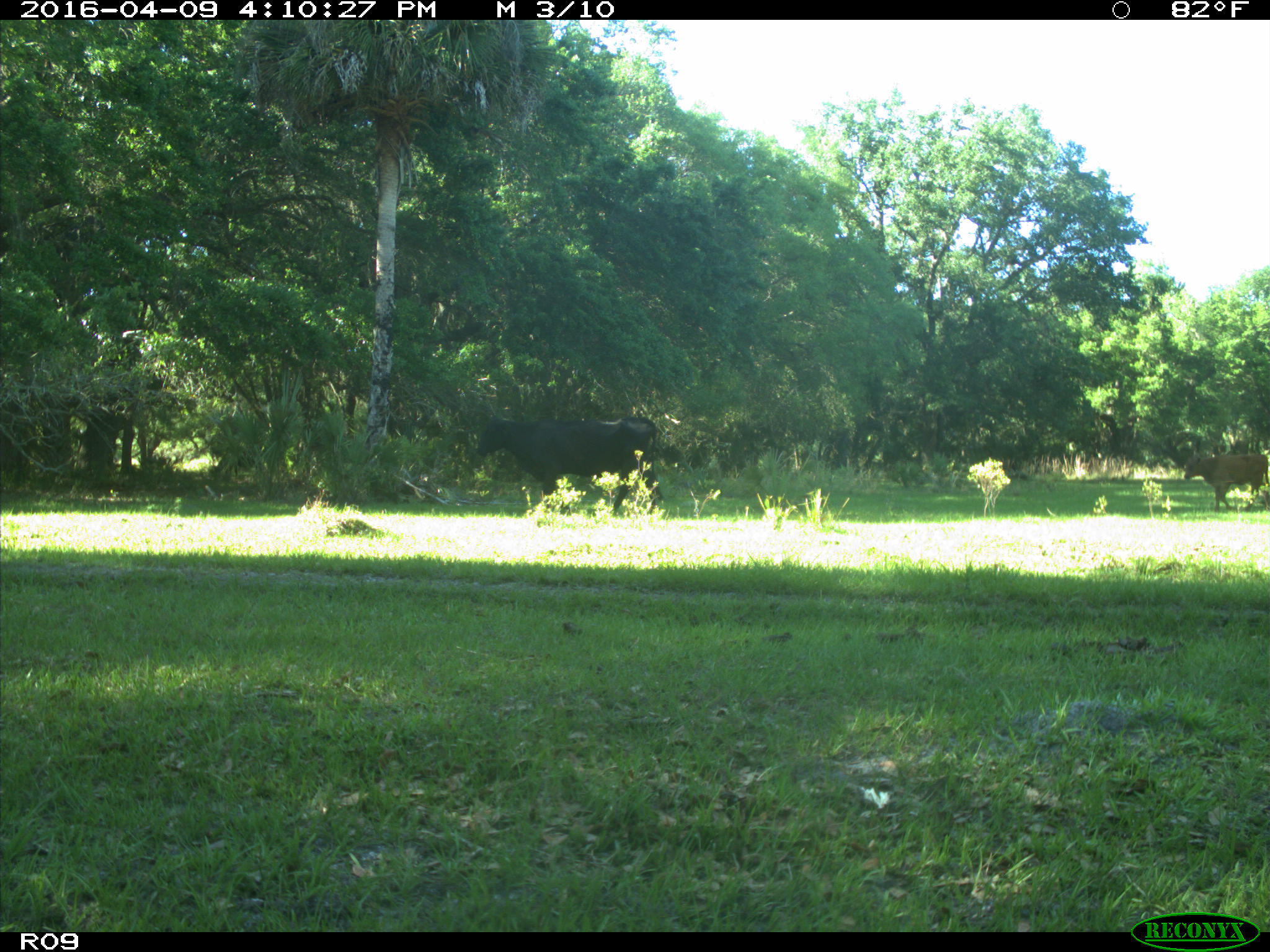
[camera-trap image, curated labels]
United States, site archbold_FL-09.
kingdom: Animalia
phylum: Chordata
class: Mammalia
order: Artiodactyla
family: Bovidae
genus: Bos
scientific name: Bos taurus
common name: domestic cow